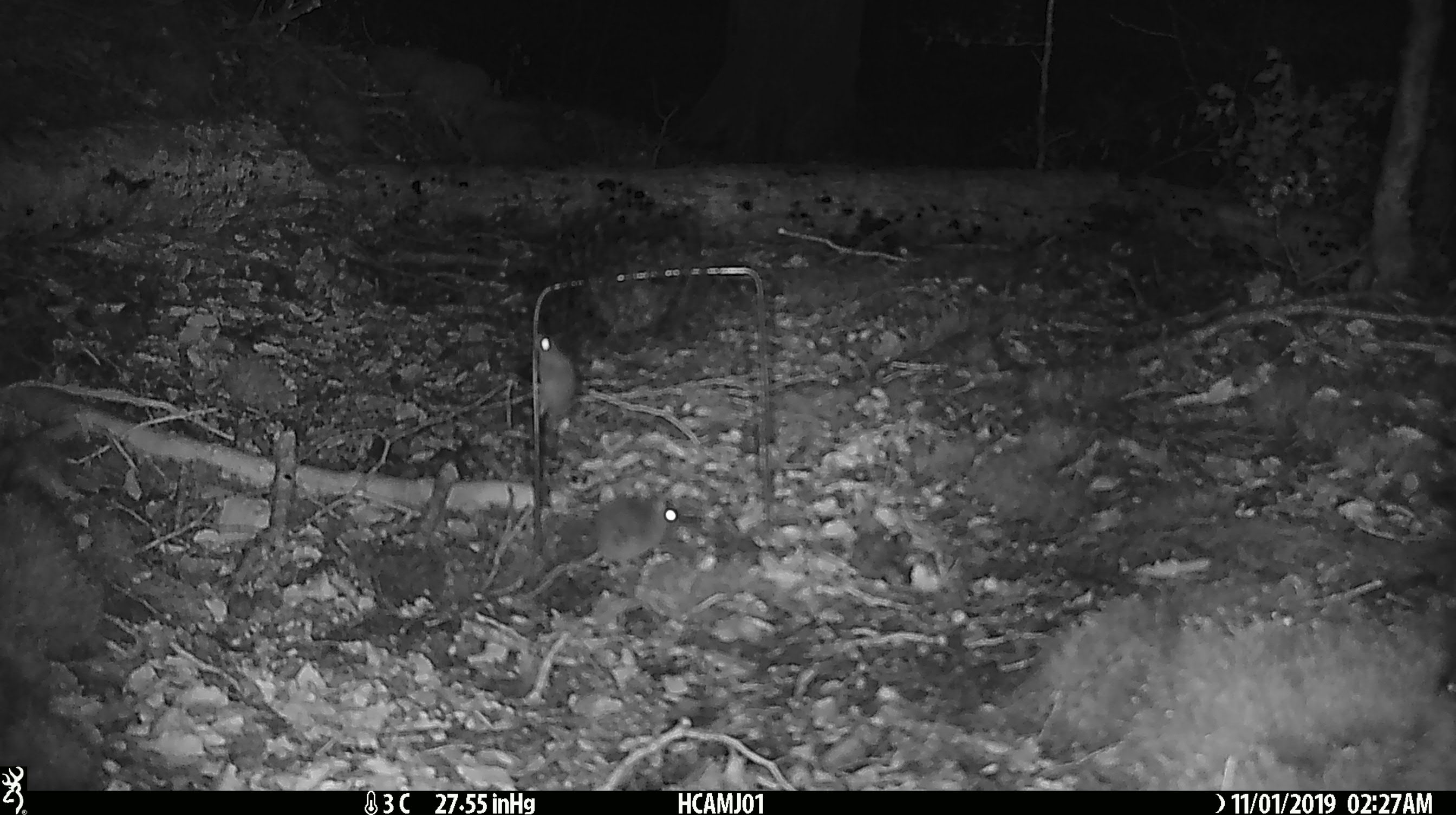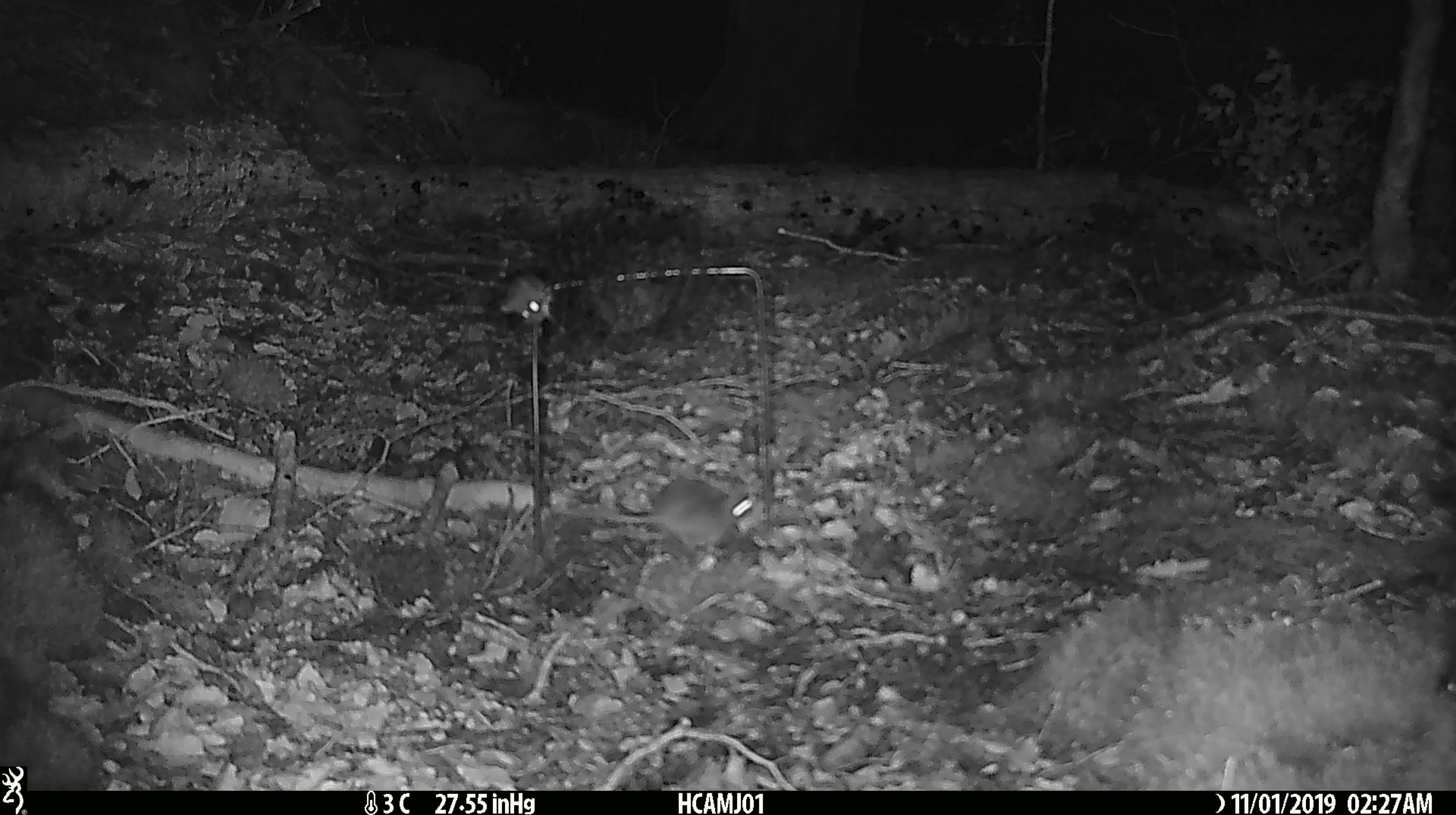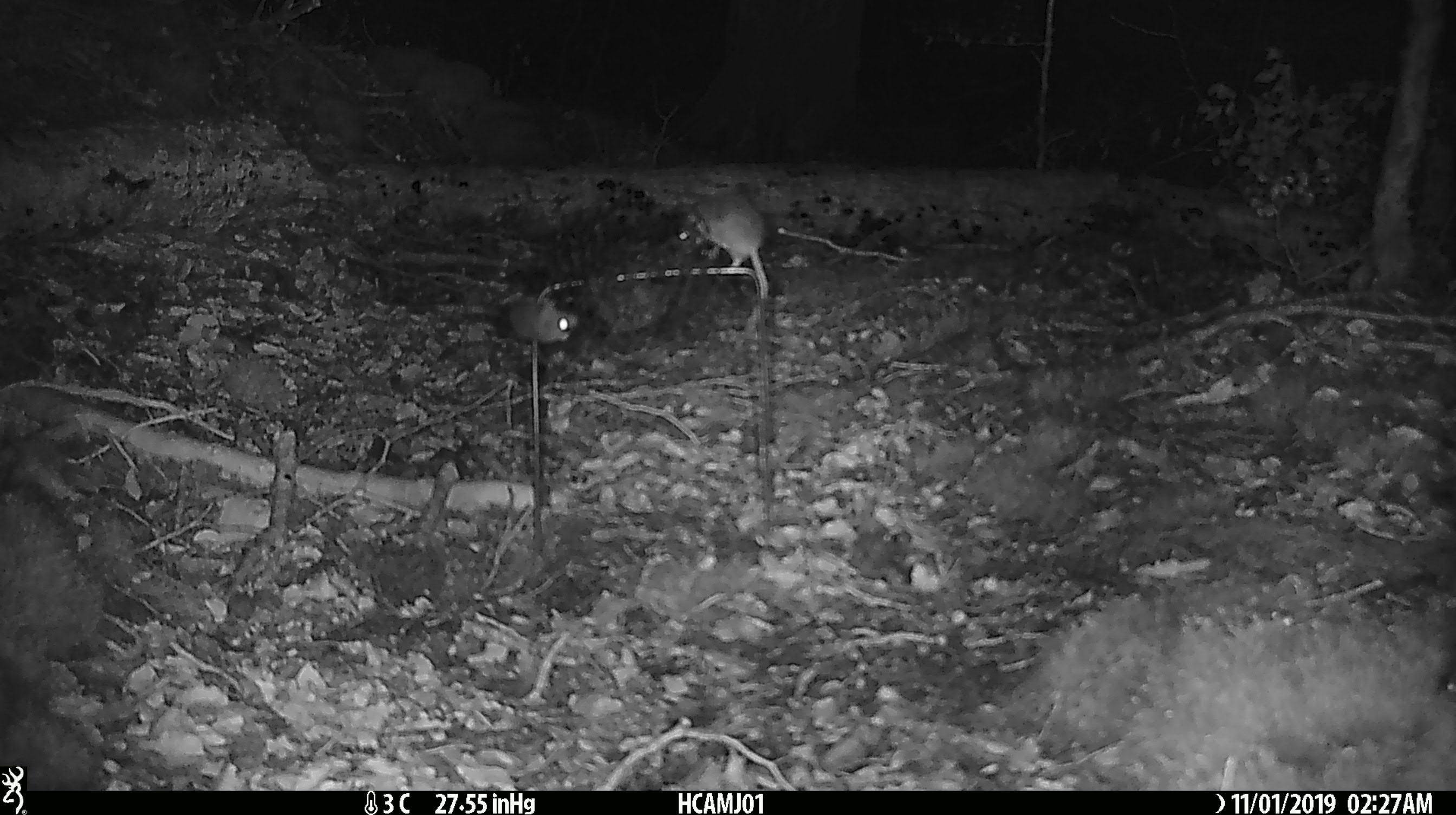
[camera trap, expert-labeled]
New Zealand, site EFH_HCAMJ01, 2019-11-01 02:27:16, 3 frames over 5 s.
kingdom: Animalia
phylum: Chordata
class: Mammalia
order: Rodentia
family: Muridae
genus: Mus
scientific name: Mus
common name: mouse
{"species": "mouse (Mus)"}